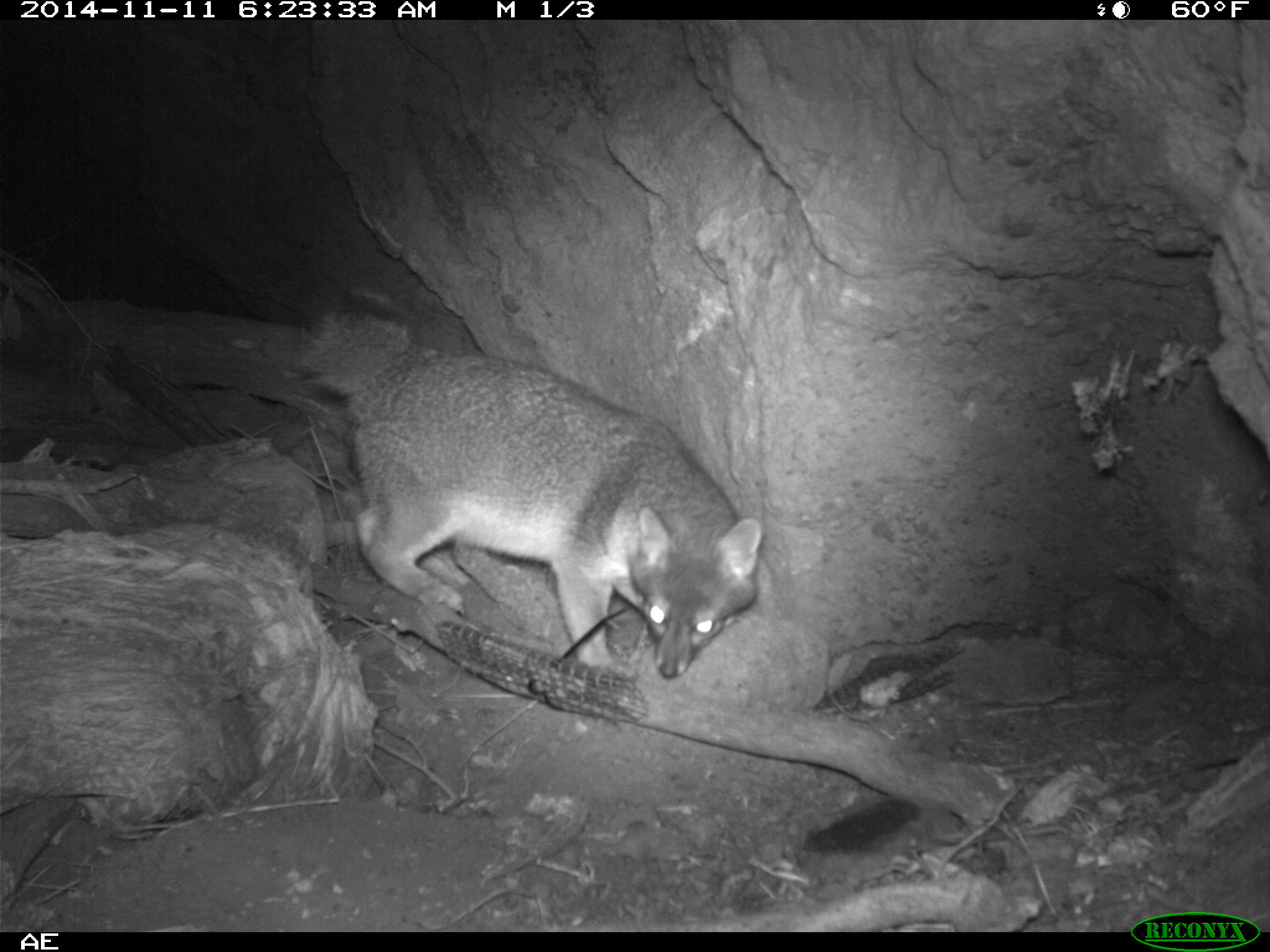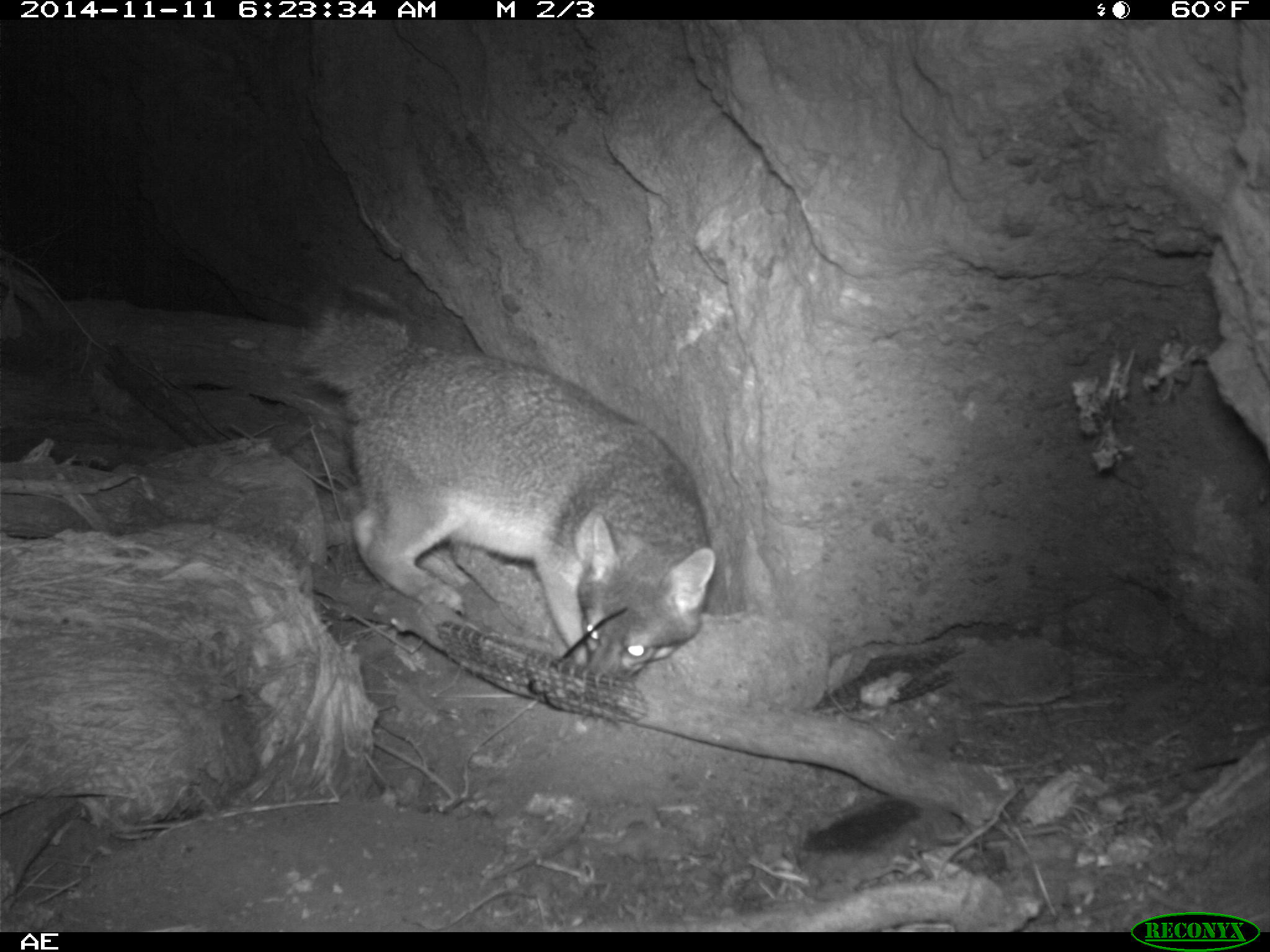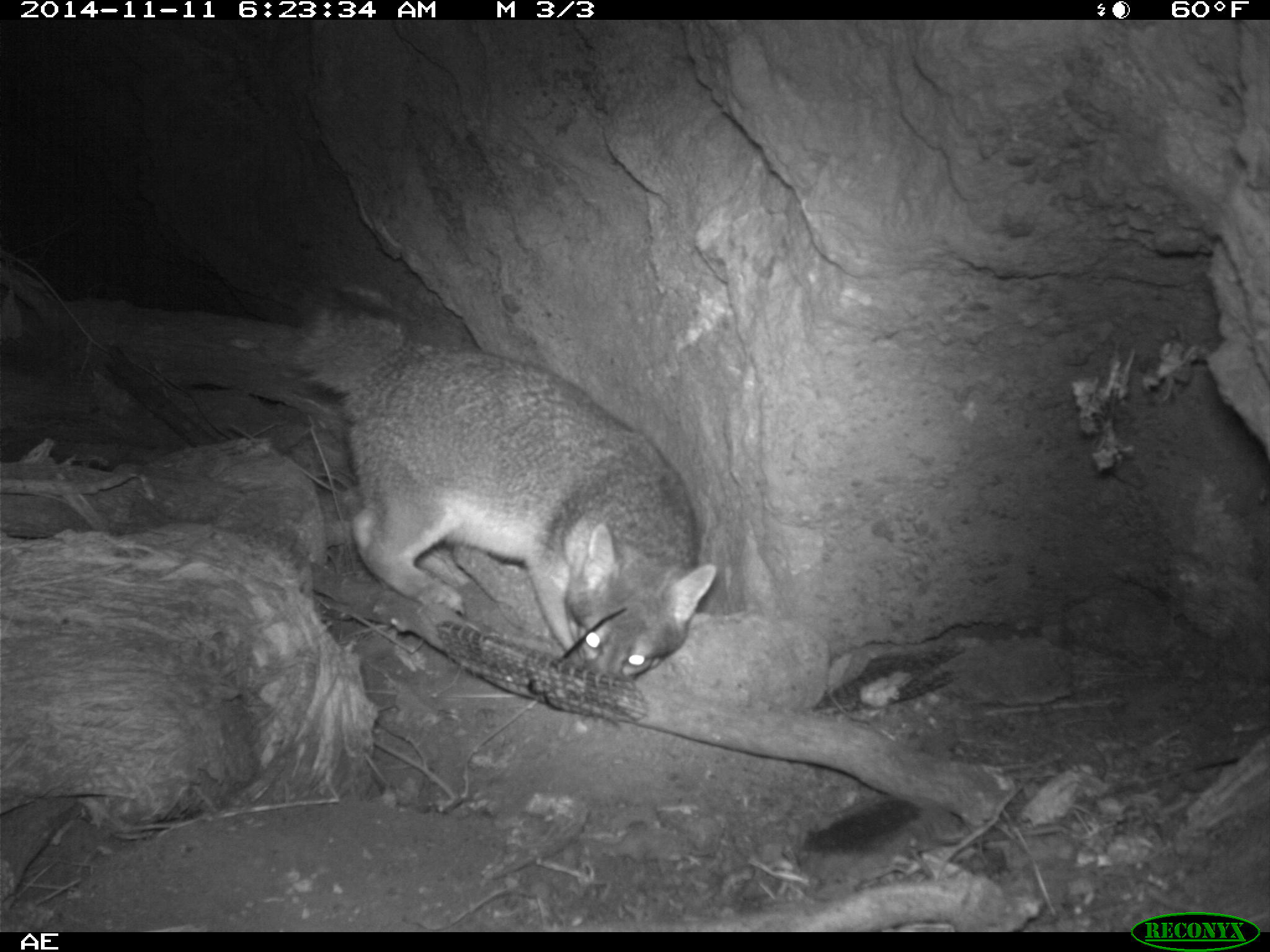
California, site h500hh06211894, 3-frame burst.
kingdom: Animalia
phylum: Chordata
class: Mammalia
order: Carnivora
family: Canidae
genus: Urocyon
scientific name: Urocyon littoralis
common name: island fox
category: fox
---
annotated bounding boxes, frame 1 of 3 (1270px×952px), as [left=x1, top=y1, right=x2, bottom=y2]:
fox: [left=296, top=310, right=771, bottom=679]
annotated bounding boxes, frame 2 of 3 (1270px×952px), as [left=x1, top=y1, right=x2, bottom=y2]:
fox: [left=293, top=287, right=716, bottom=679]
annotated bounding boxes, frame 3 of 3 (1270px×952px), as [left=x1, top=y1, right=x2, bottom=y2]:
fox: [left=283, top=284, right=717, bottom=679]